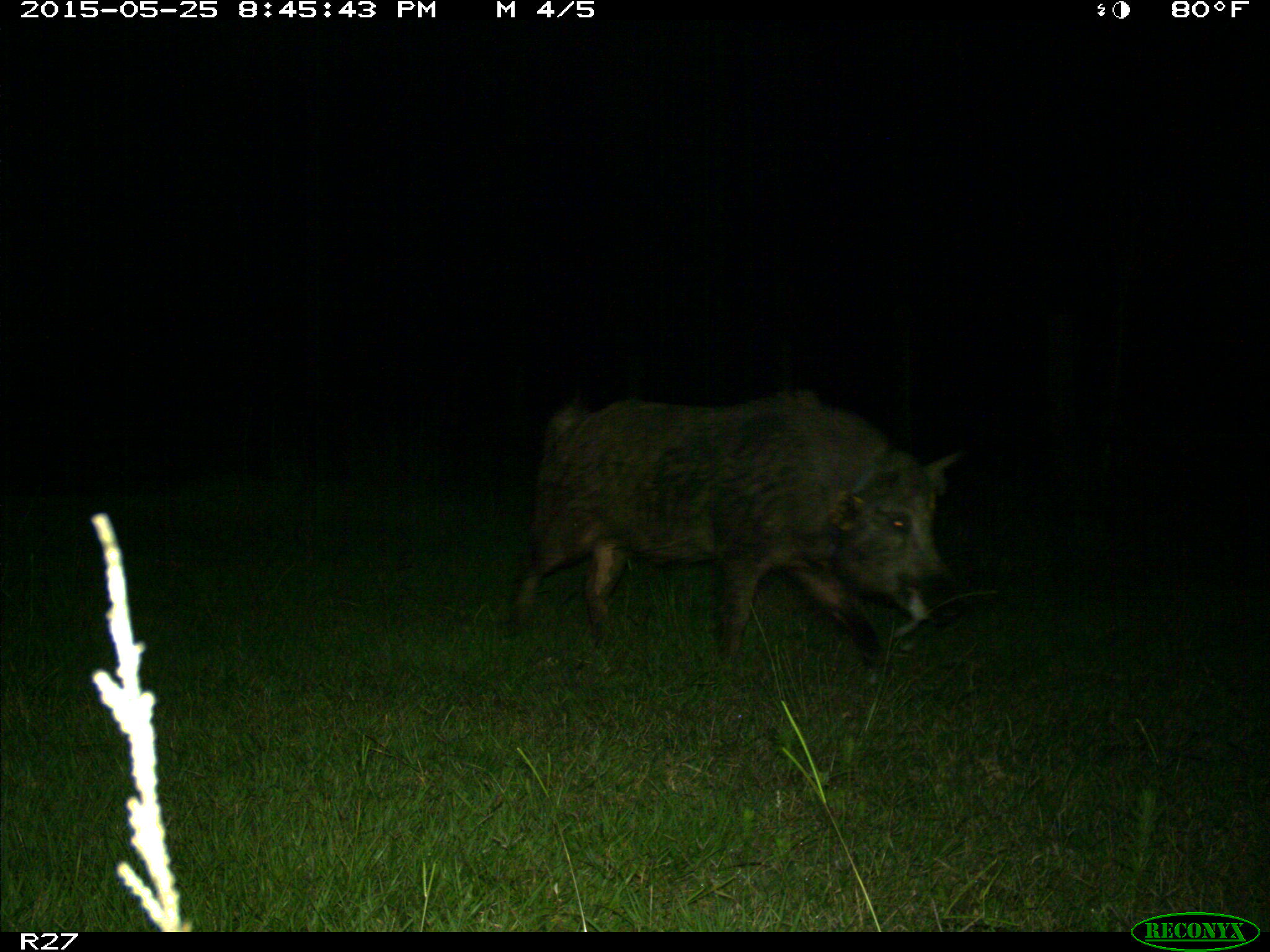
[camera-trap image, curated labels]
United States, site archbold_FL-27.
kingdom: Animalia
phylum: Chordata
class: Mammalia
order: Artiodactyla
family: Suidae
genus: Sus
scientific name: Sus scrofa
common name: wild boar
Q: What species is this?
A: Sus scrofa (wild boar).